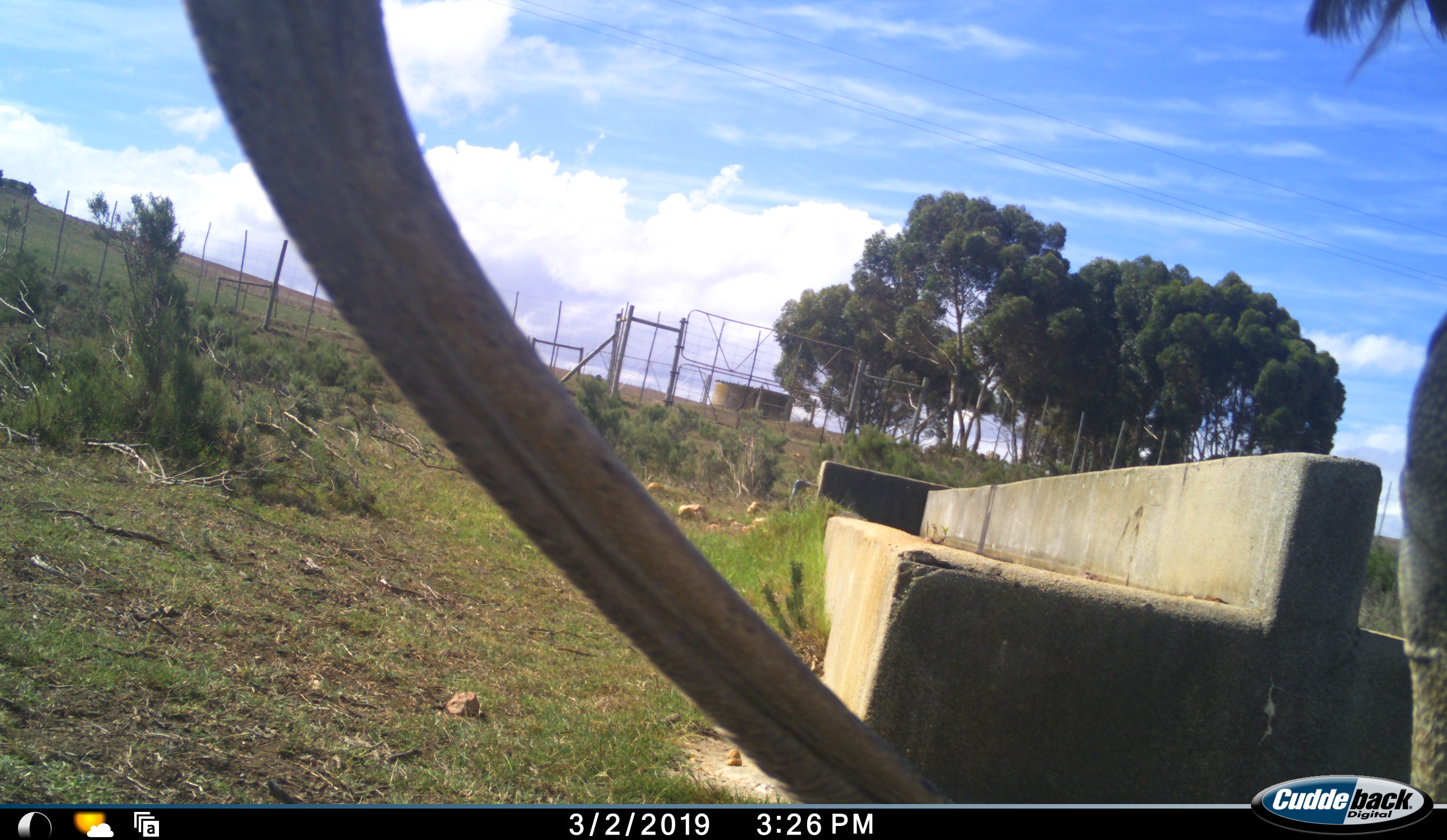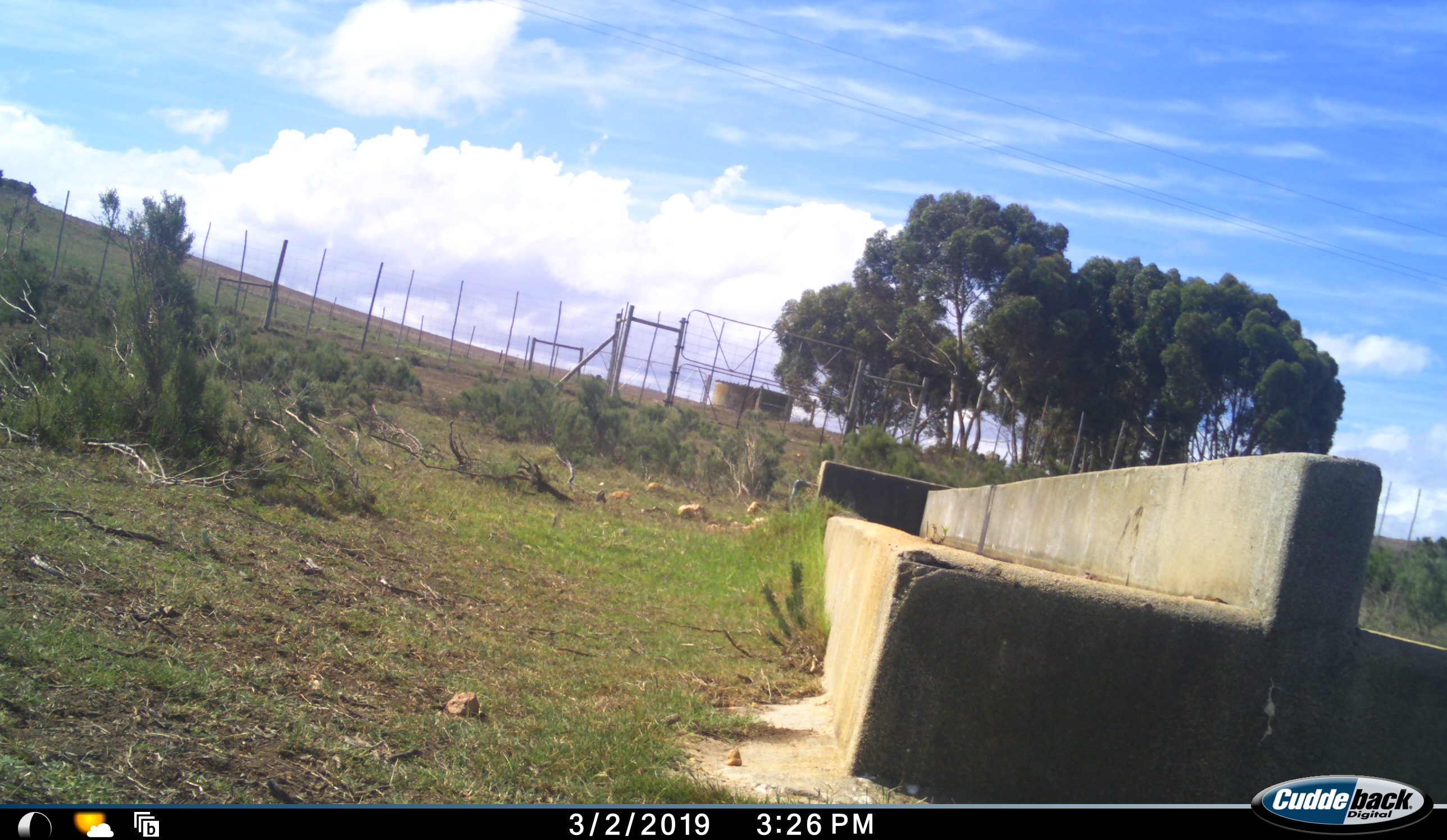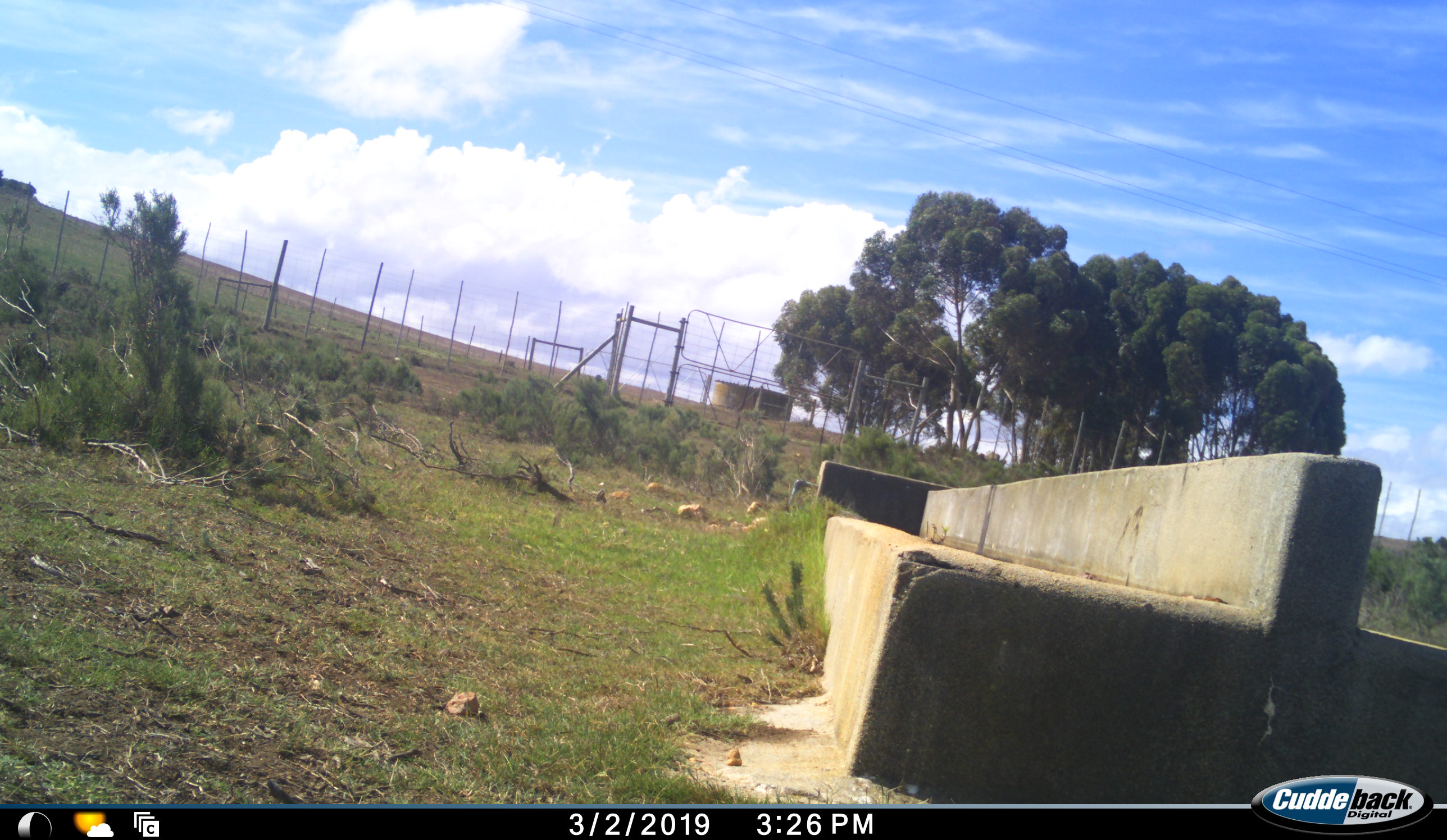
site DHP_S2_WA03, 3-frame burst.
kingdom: Animalia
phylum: Chordata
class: Aves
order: Struthioniformes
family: Struthionidae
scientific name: Struthionidae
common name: ostrich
Ostrich (Struthionidae), count 1. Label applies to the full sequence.